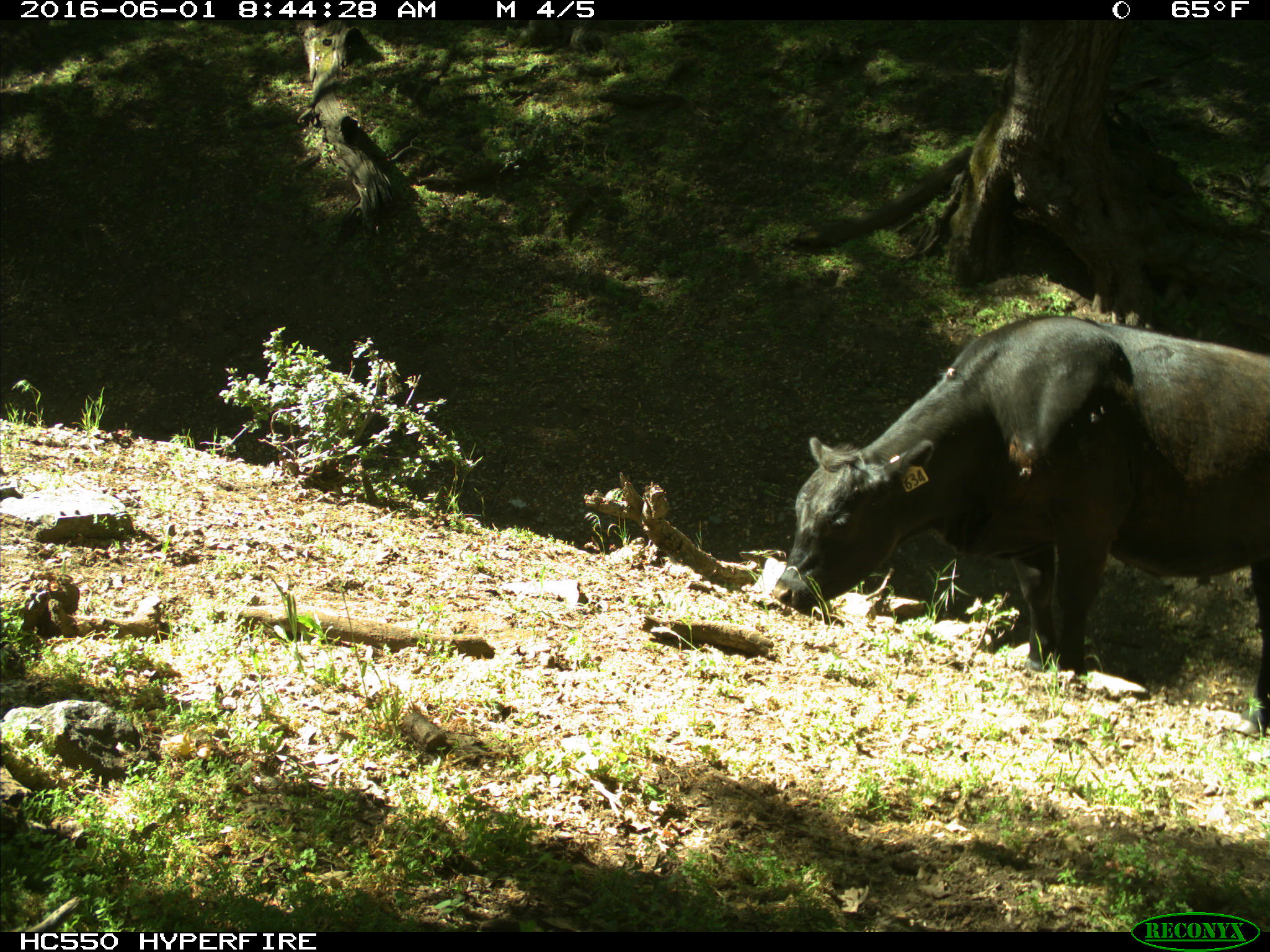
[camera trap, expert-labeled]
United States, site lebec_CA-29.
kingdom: Animalia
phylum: Chordata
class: Mammalia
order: Artiodactyla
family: Bovidae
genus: Bos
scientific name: Bos taurus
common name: domestic cow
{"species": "Bos taurus (domestic cow)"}